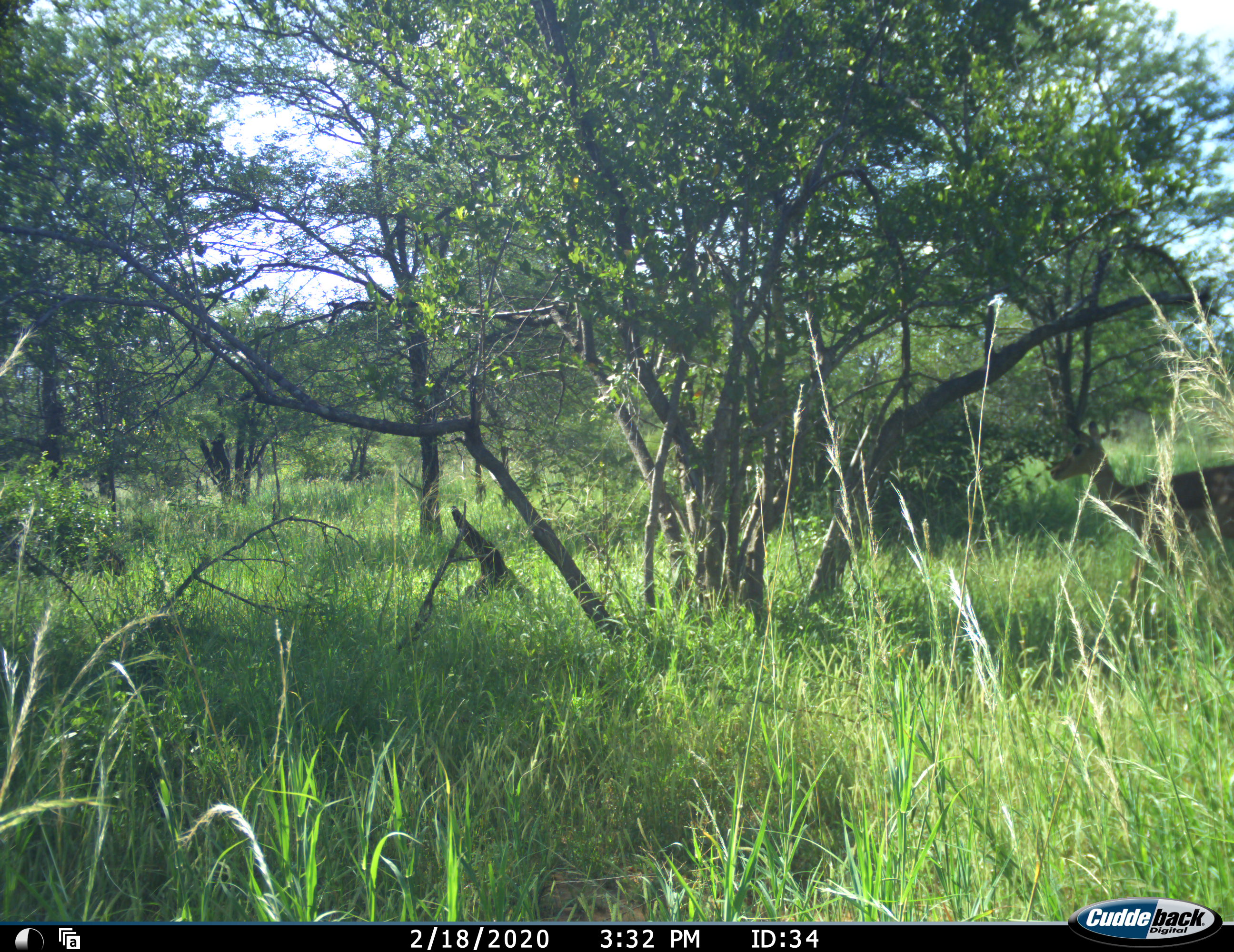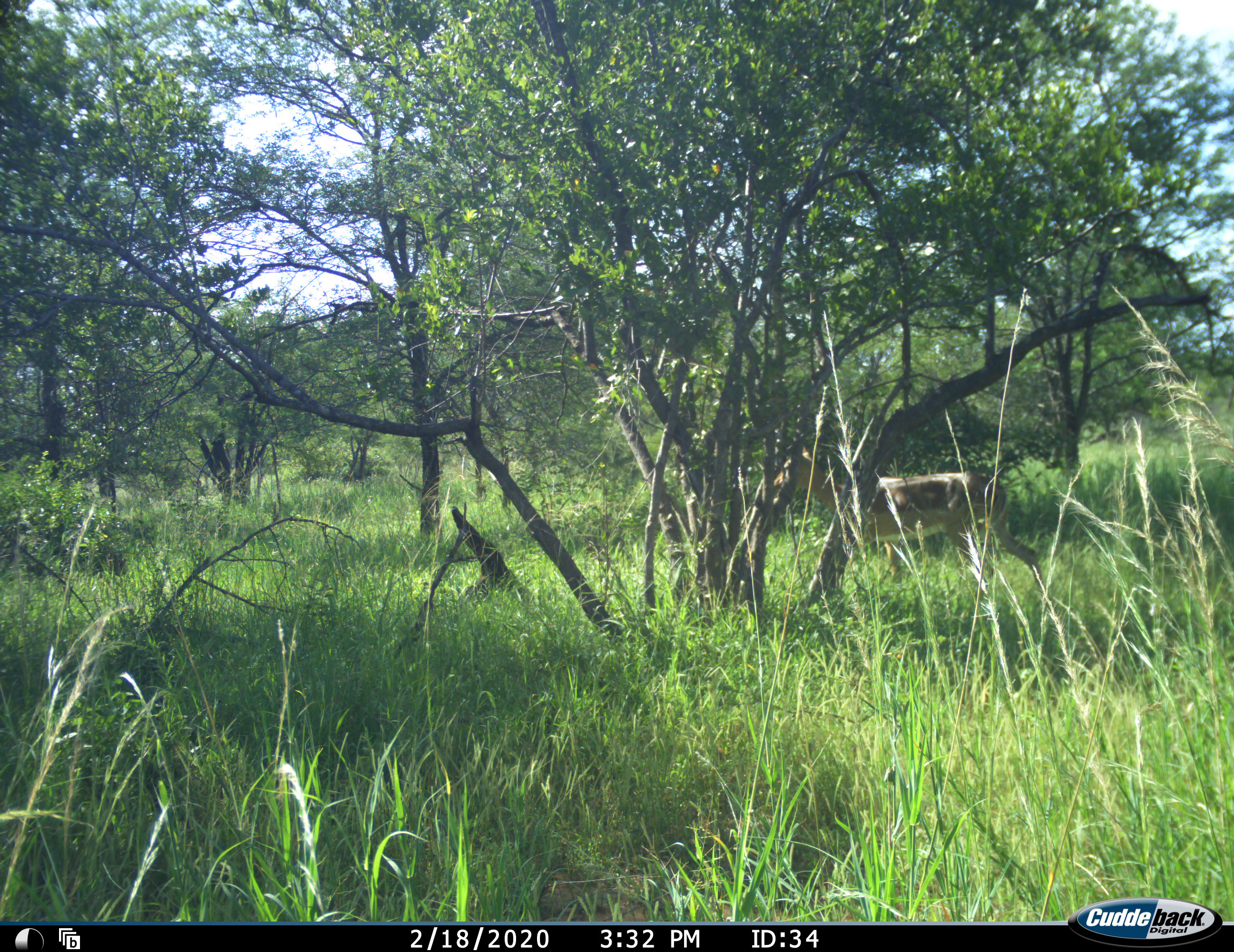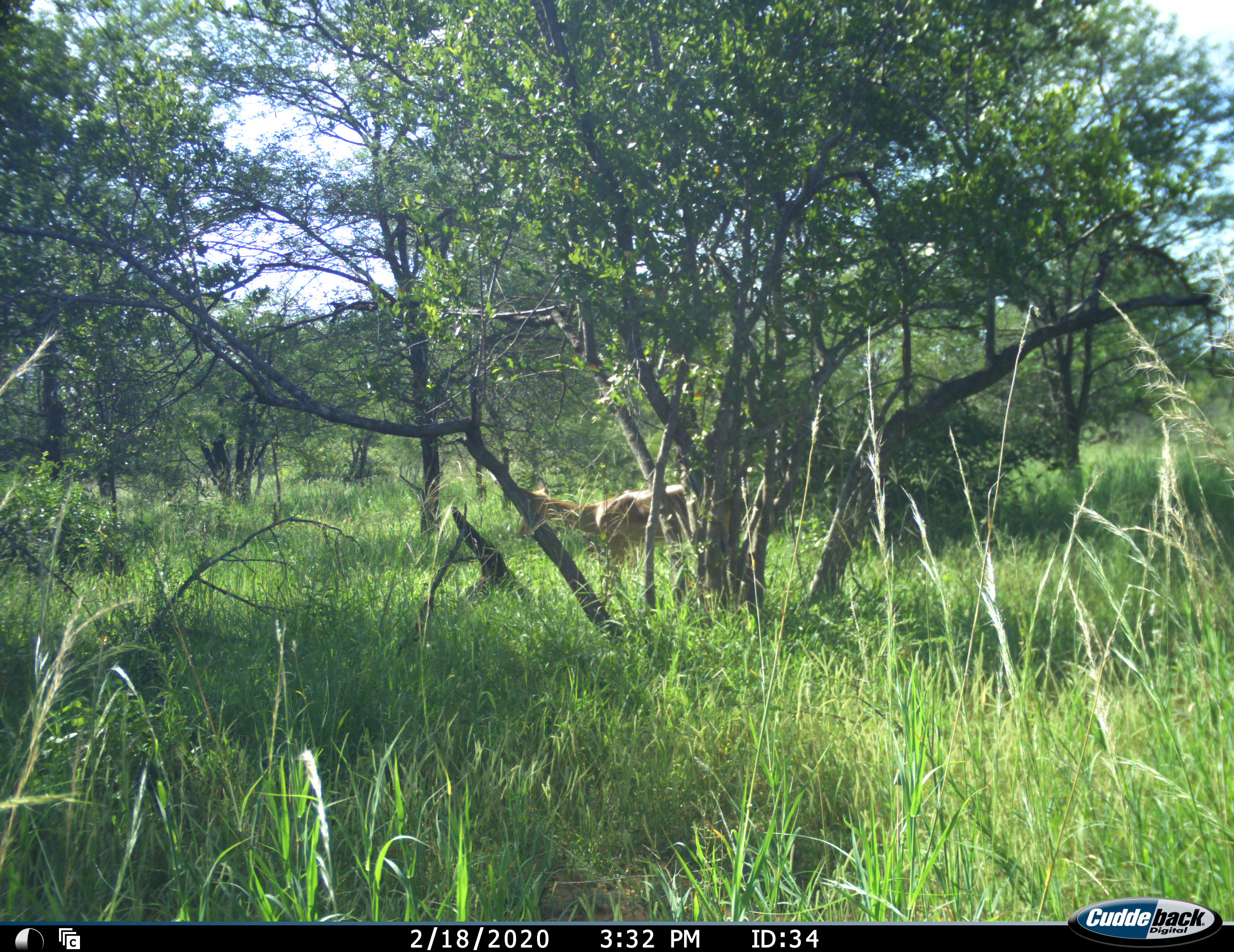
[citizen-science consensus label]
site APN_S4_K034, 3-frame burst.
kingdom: Animalia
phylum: Chordata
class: Mammalia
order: Artiodactyla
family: Bovidae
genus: Aepyceros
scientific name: Aepyceros melampus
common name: impala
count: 1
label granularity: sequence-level